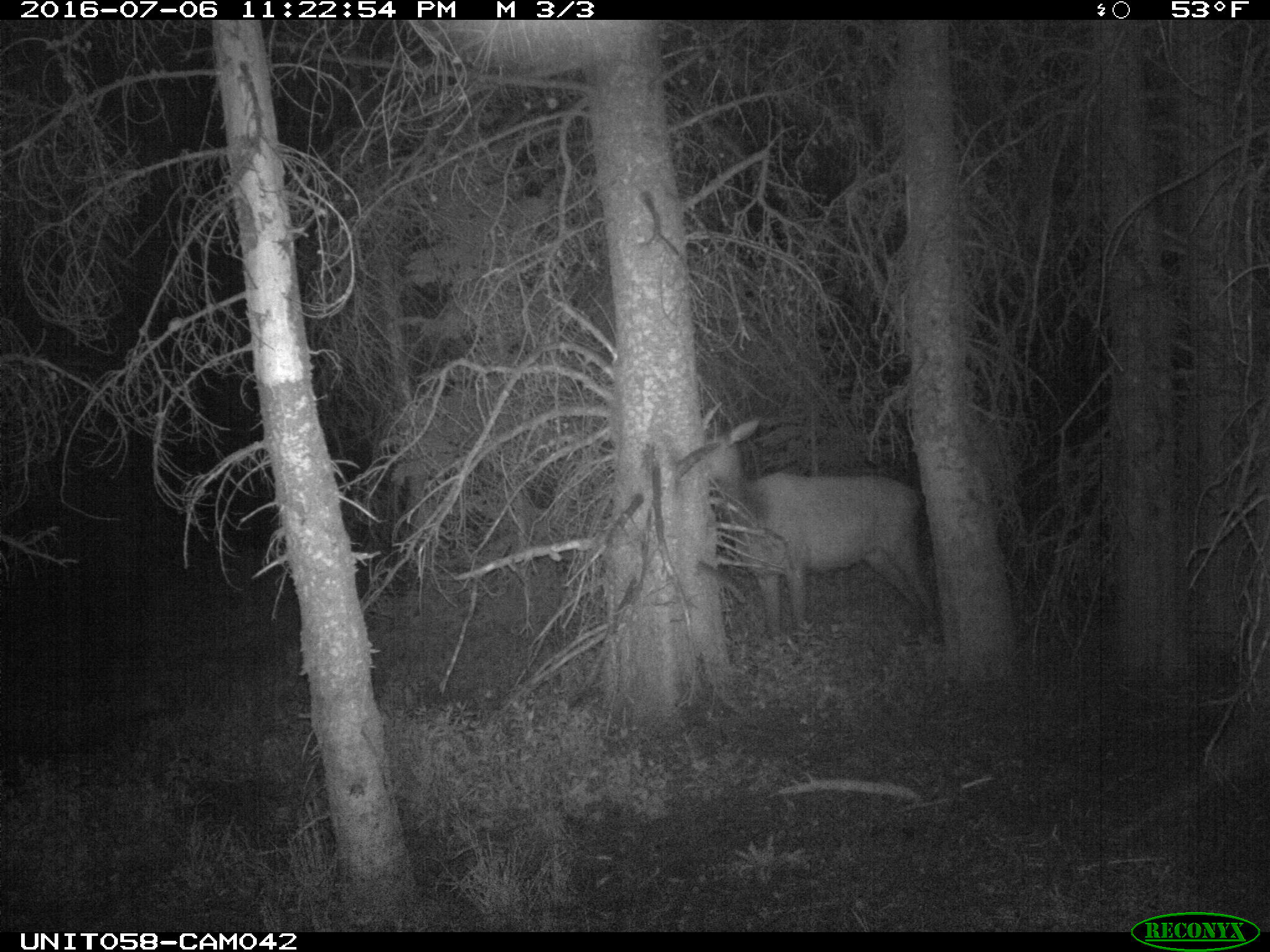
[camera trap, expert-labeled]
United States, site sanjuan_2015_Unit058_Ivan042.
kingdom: Animalia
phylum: Chordata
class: Mammalia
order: Artiodactyla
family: Cervidae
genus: Cervus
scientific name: Cervus elaphus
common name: red deer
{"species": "Cervus elaphus (red deer)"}